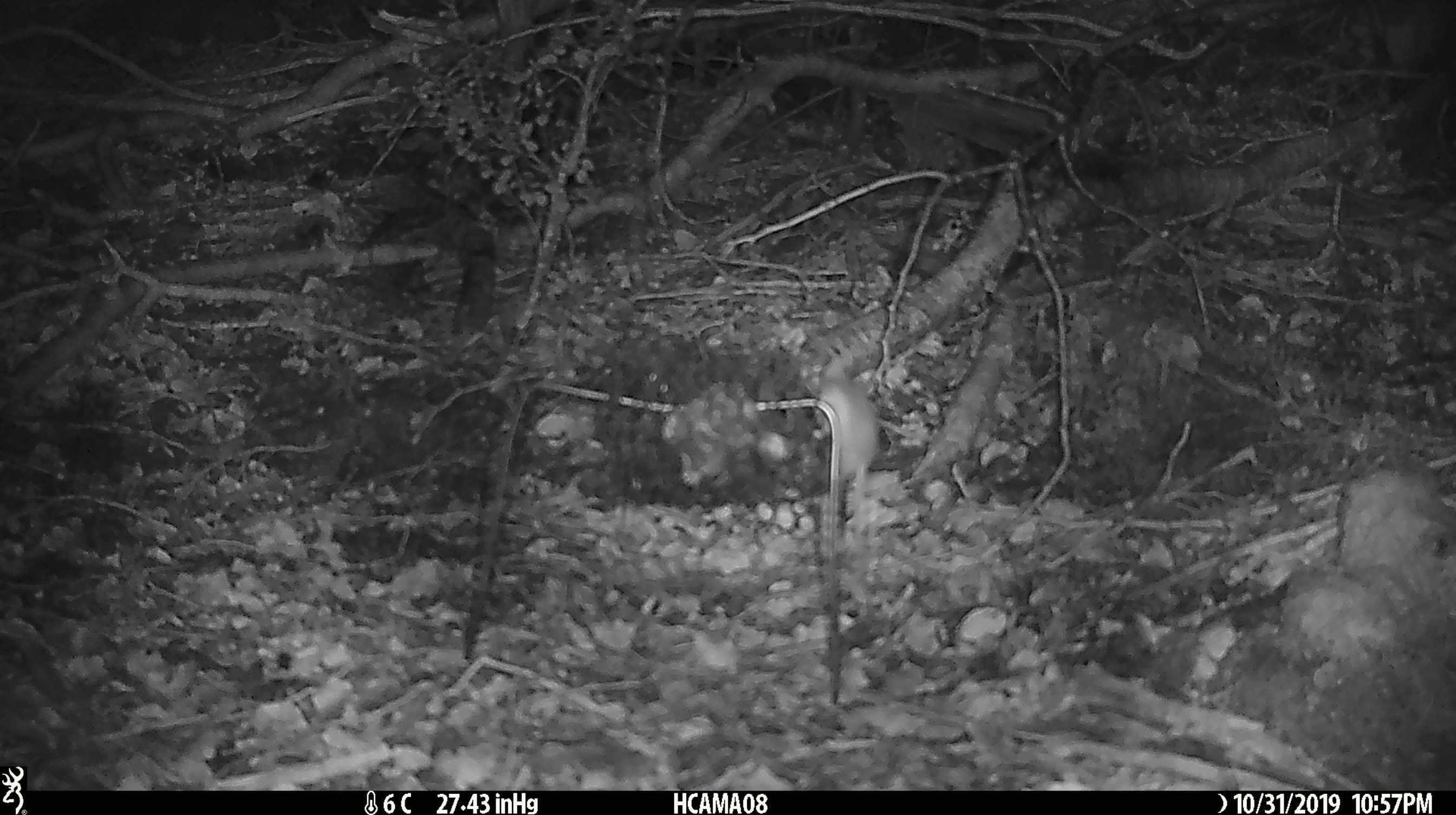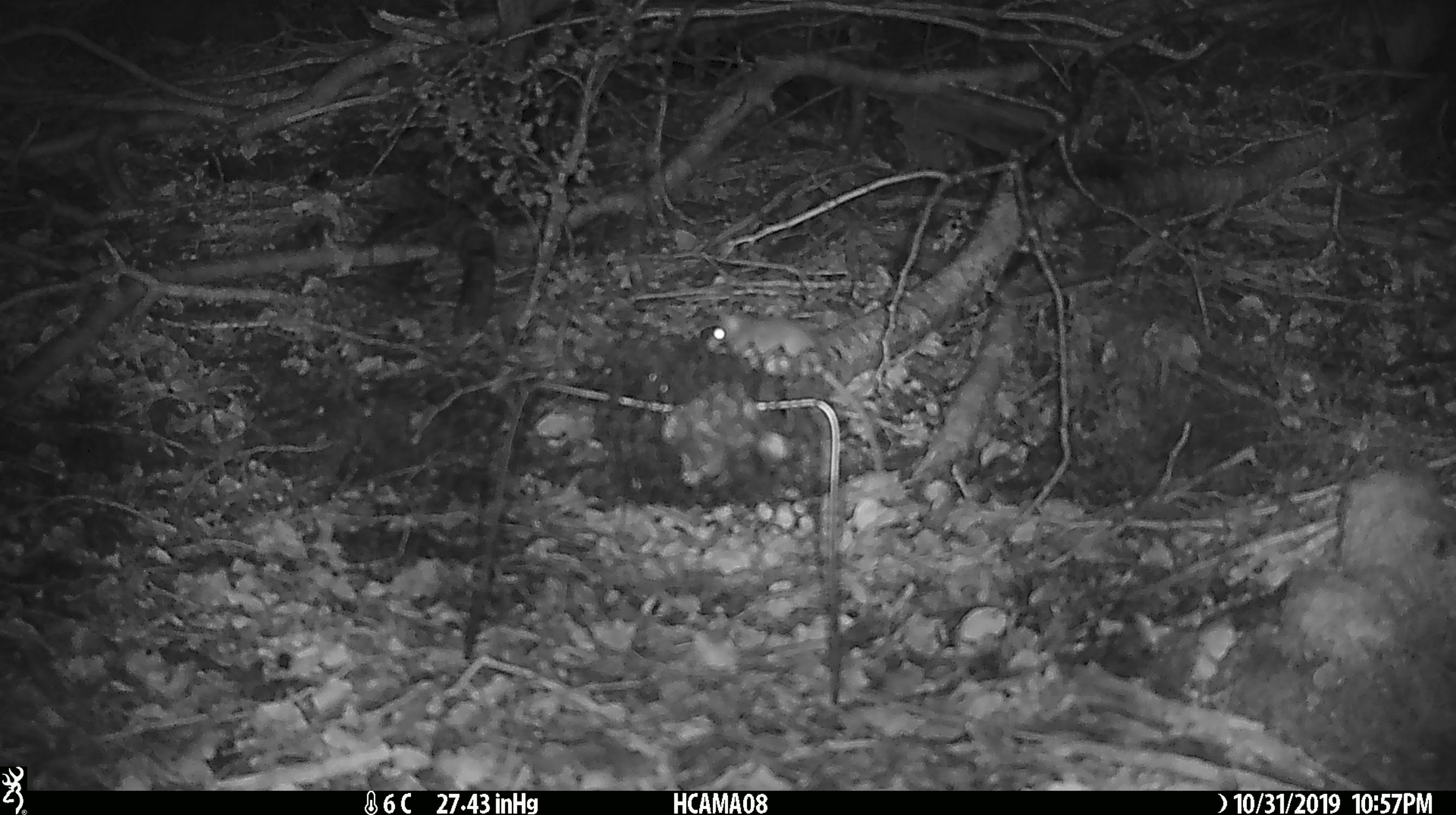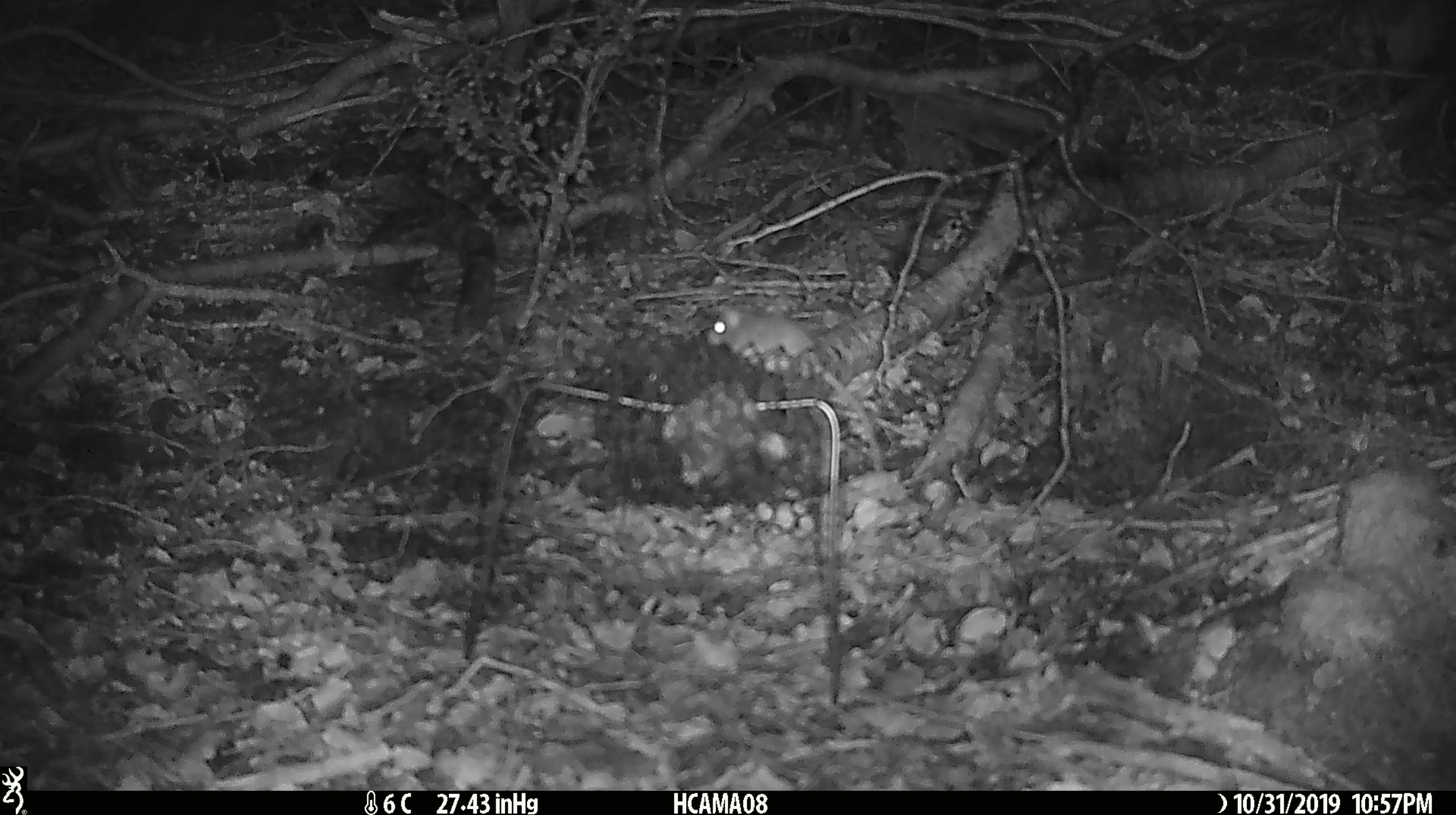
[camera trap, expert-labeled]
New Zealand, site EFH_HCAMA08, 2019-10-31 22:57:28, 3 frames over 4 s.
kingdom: Animalia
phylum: Chordata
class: Mammalia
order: Rodentia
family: Muridae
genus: Mus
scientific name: Mus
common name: mouse